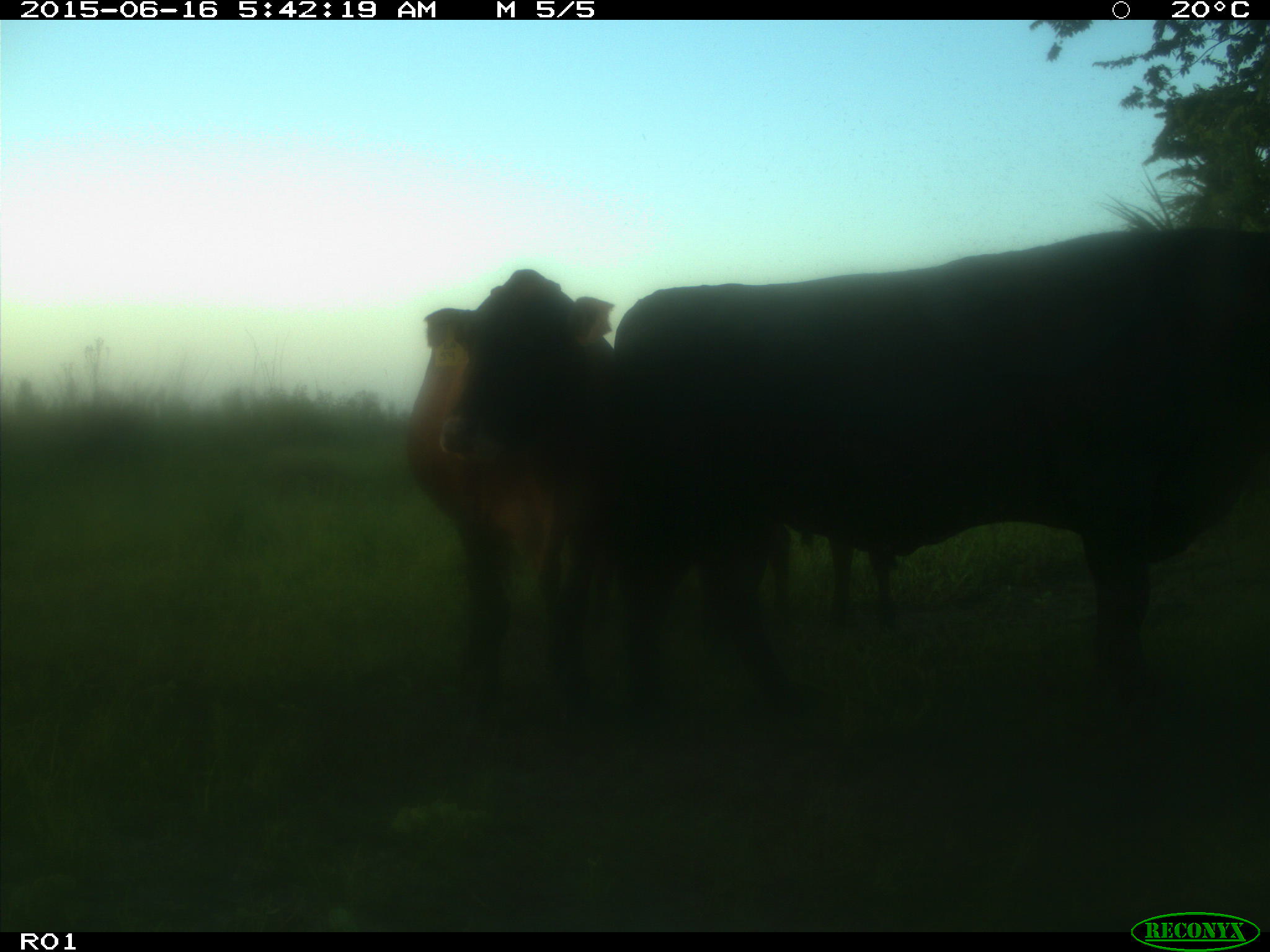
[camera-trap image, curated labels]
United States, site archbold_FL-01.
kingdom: Animalia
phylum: Chordata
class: Mammalia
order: Artiodactyla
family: Bovidae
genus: Bos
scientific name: Bos taurus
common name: domestic cow